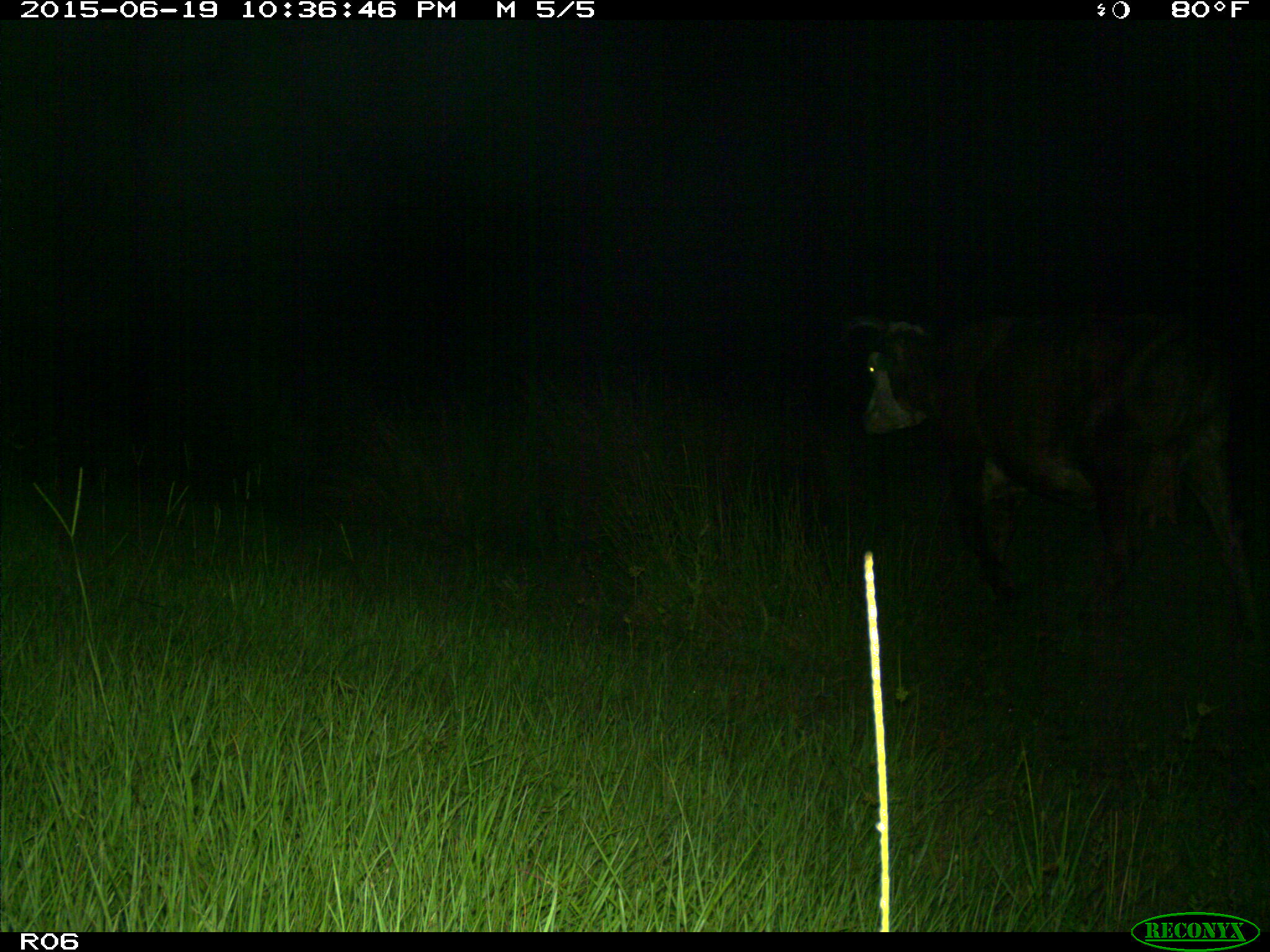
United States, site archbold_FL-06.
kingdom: Animalia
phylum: Chordata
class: Mammalia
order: Artiodactyla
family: Bovidae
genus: Bos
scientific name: Bos taurus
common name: domestic cow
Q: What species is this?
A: Bos taurus (domestic cow).